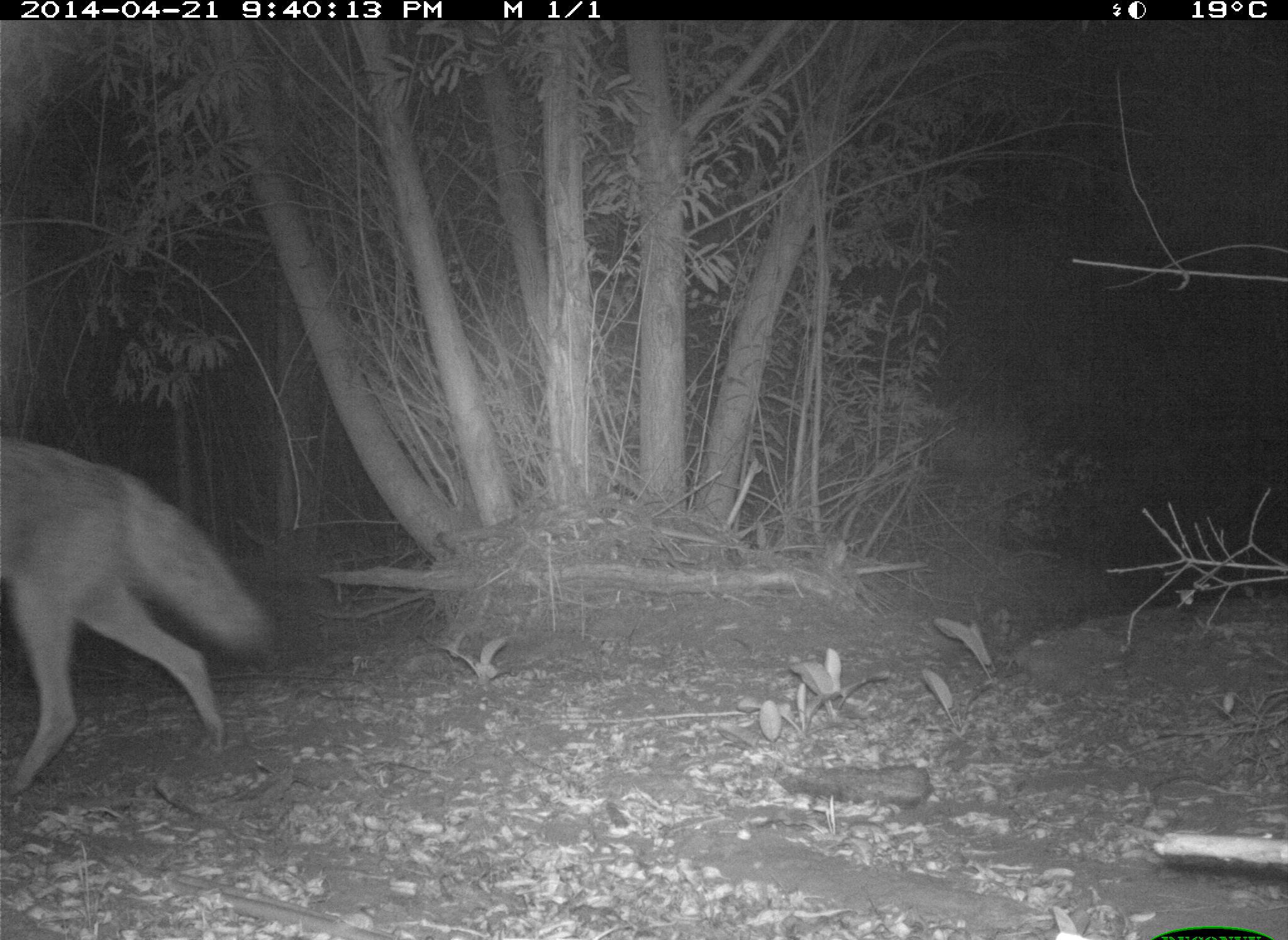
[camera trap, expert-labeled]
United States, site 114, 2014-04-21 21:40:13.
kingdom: Animalia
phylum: Chordata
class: Mammalia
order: Carnivora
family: Canidae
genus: Canis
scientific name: Canis latrans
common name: coyote